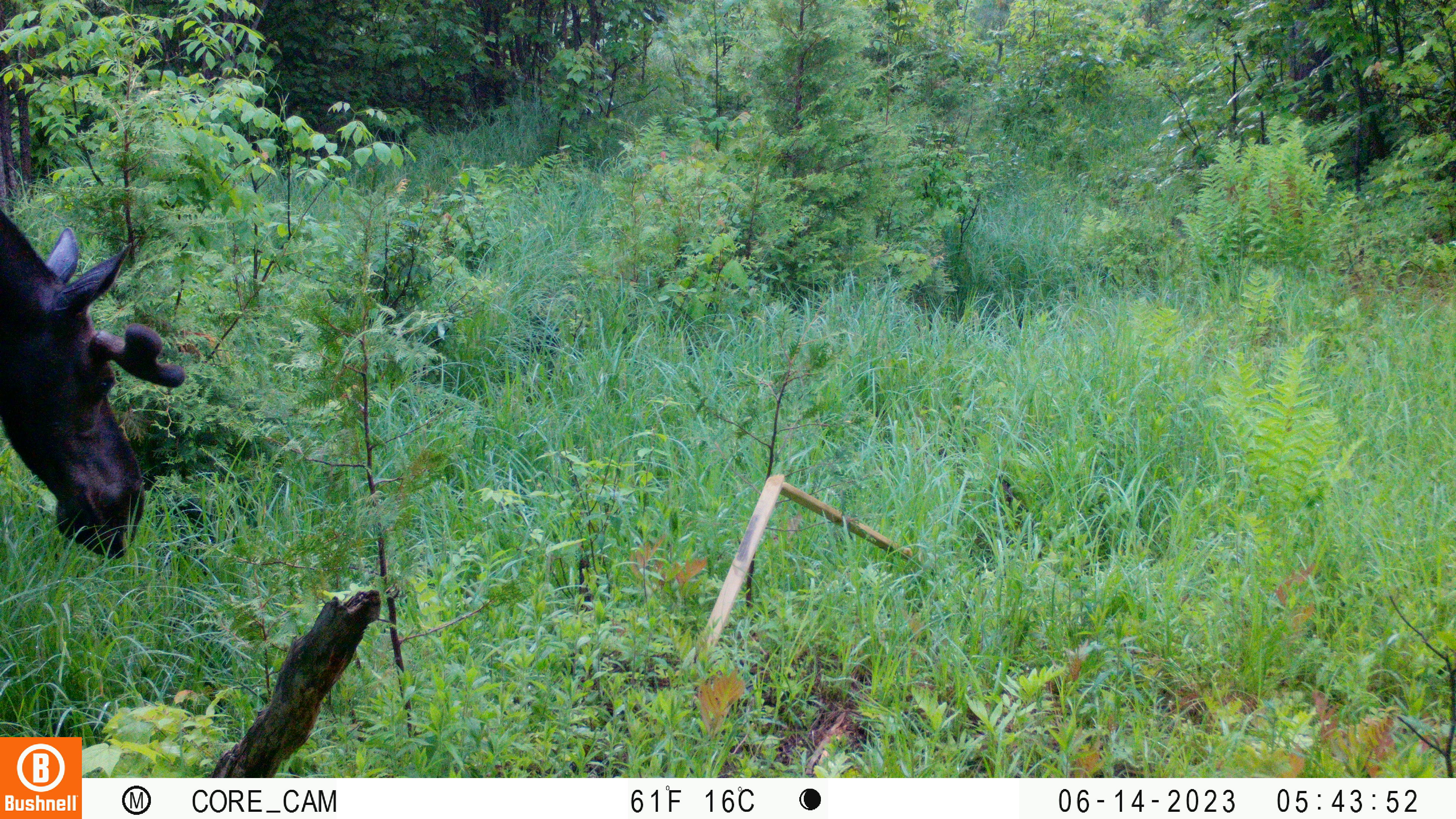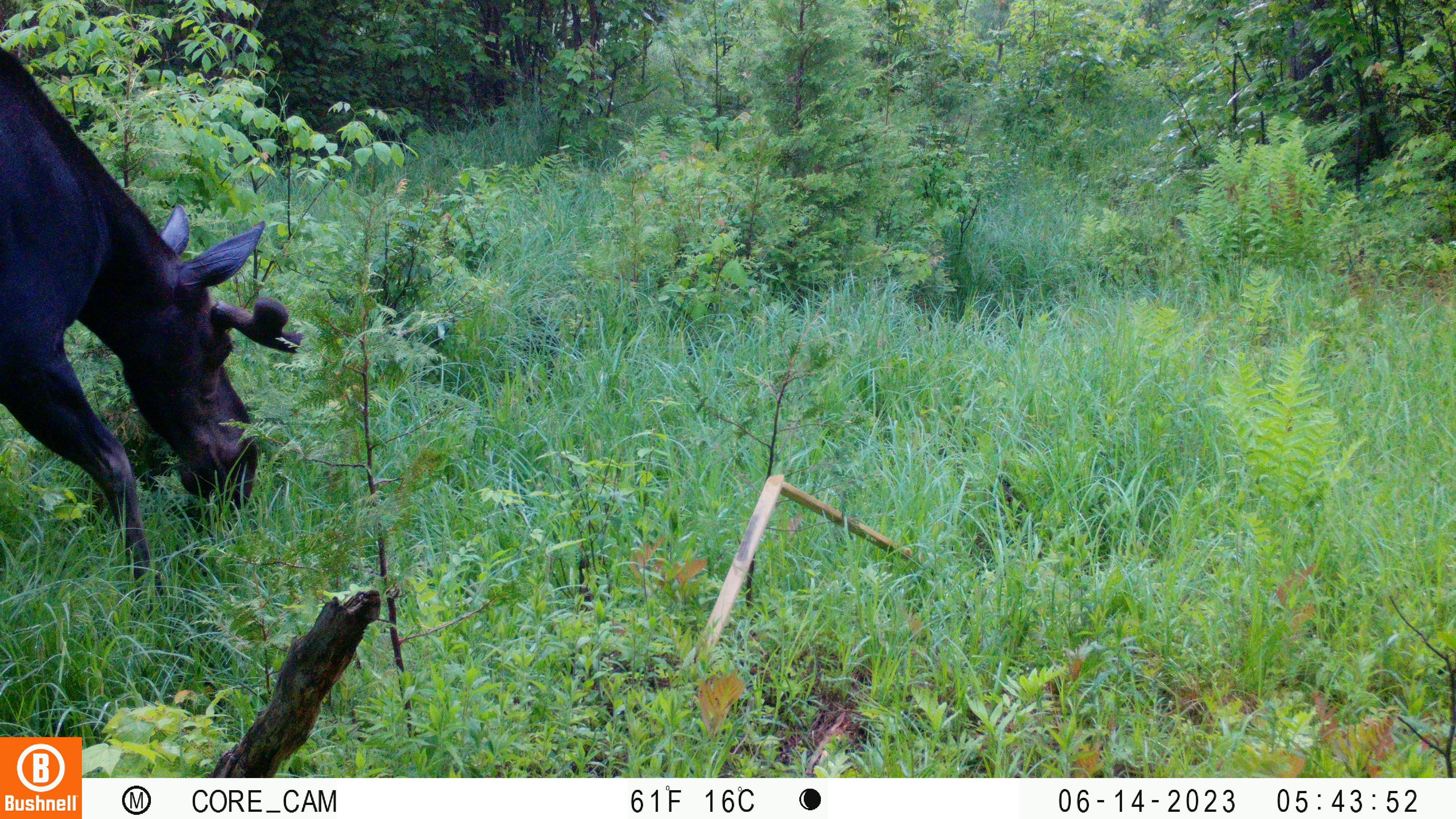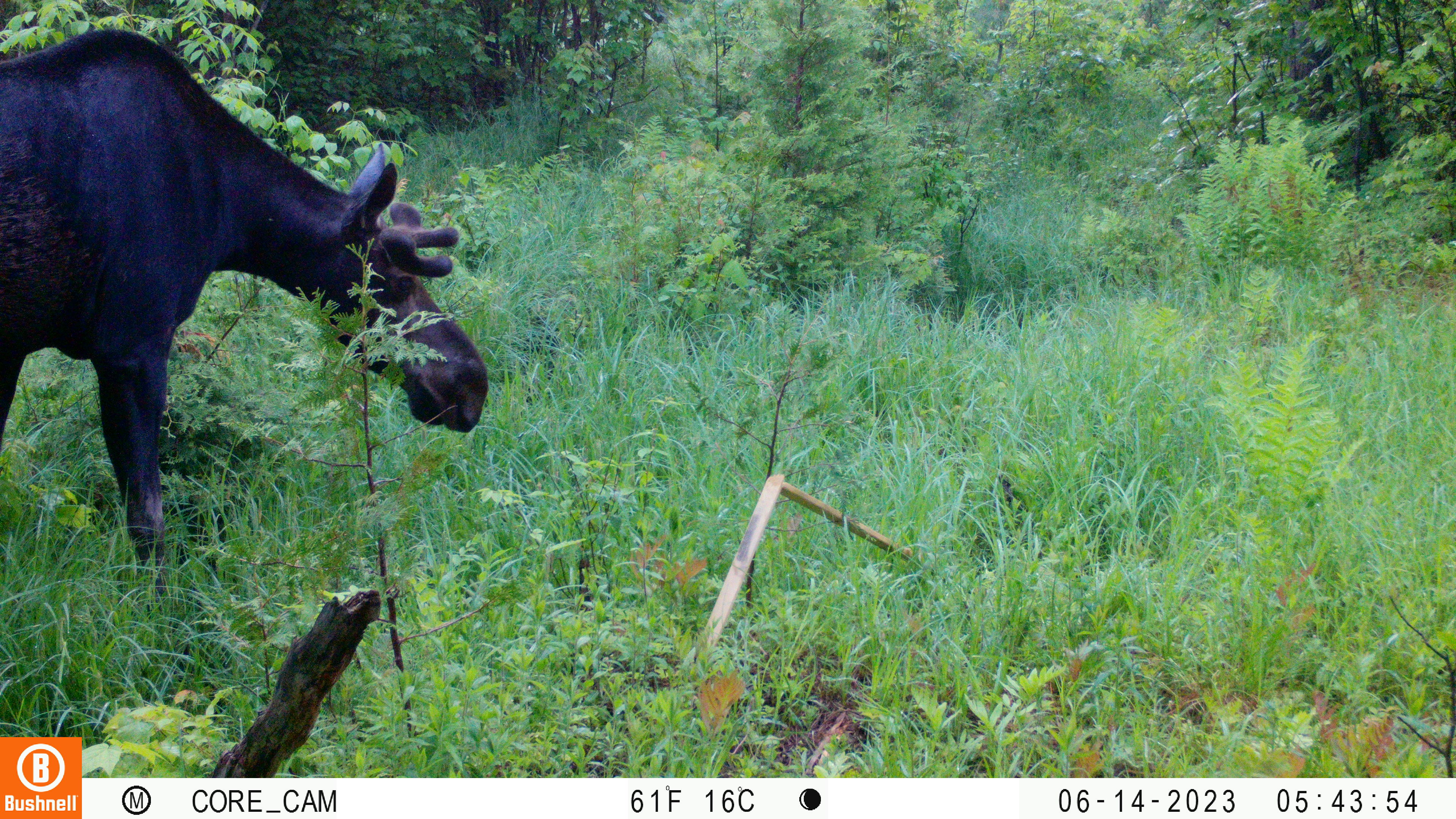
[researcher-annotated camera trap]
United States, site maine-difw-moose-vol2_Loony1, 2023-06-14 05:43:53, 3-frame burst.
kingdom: Animalia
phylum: Chordata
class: Mammalia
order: Artiodactyla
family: Cervidae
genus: Alces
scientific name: Alces alces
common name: moose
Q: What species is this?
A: Moose (Alces alces).